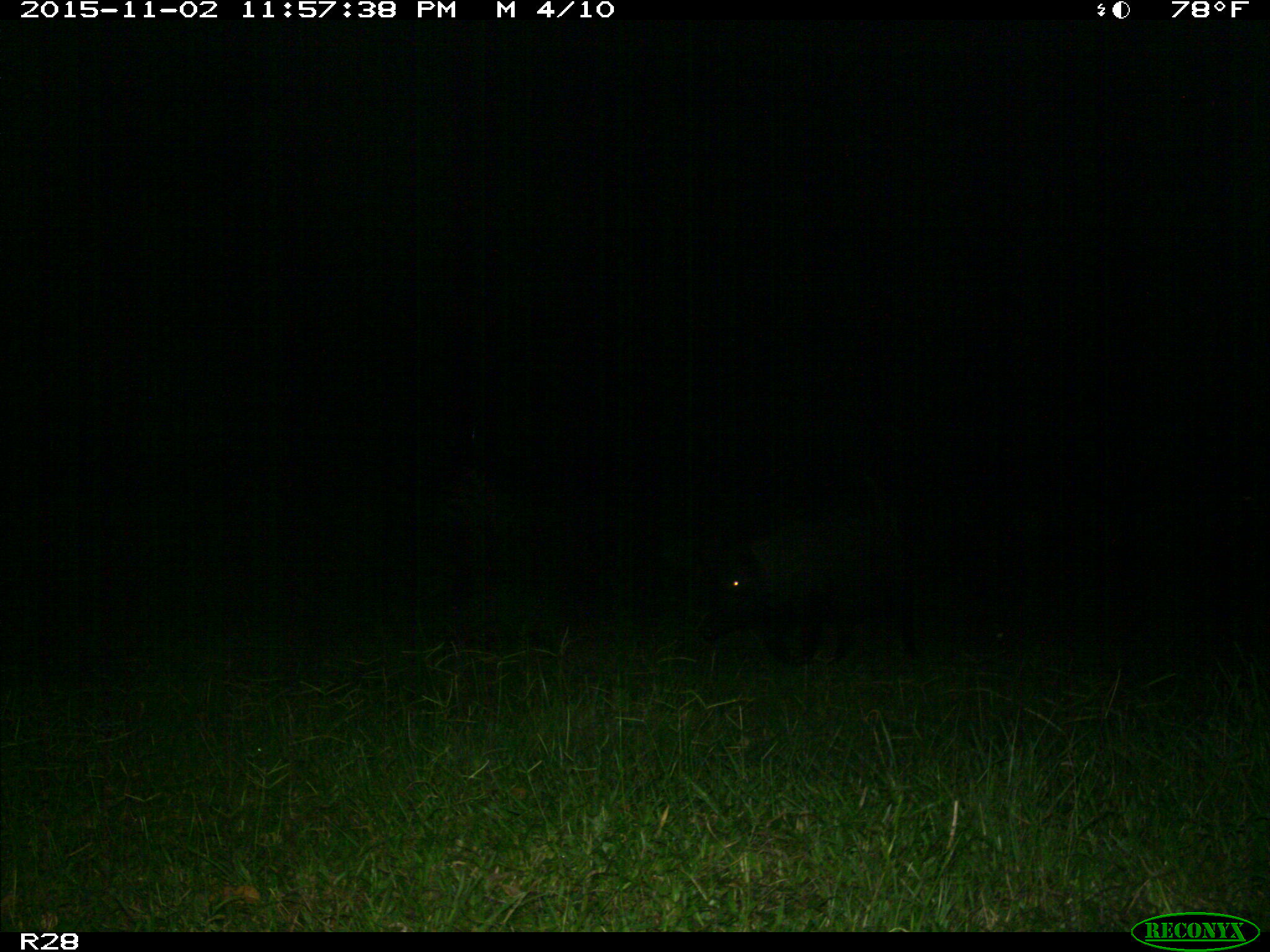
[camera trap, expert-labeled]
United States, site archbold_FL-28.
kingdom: Animalia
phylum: Chordata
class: Mammalia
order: Artiodactyla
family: Suidae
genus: Sus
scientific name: Sus scrofa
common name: wild boar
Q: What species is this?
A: Sus scrofa (wild boar).